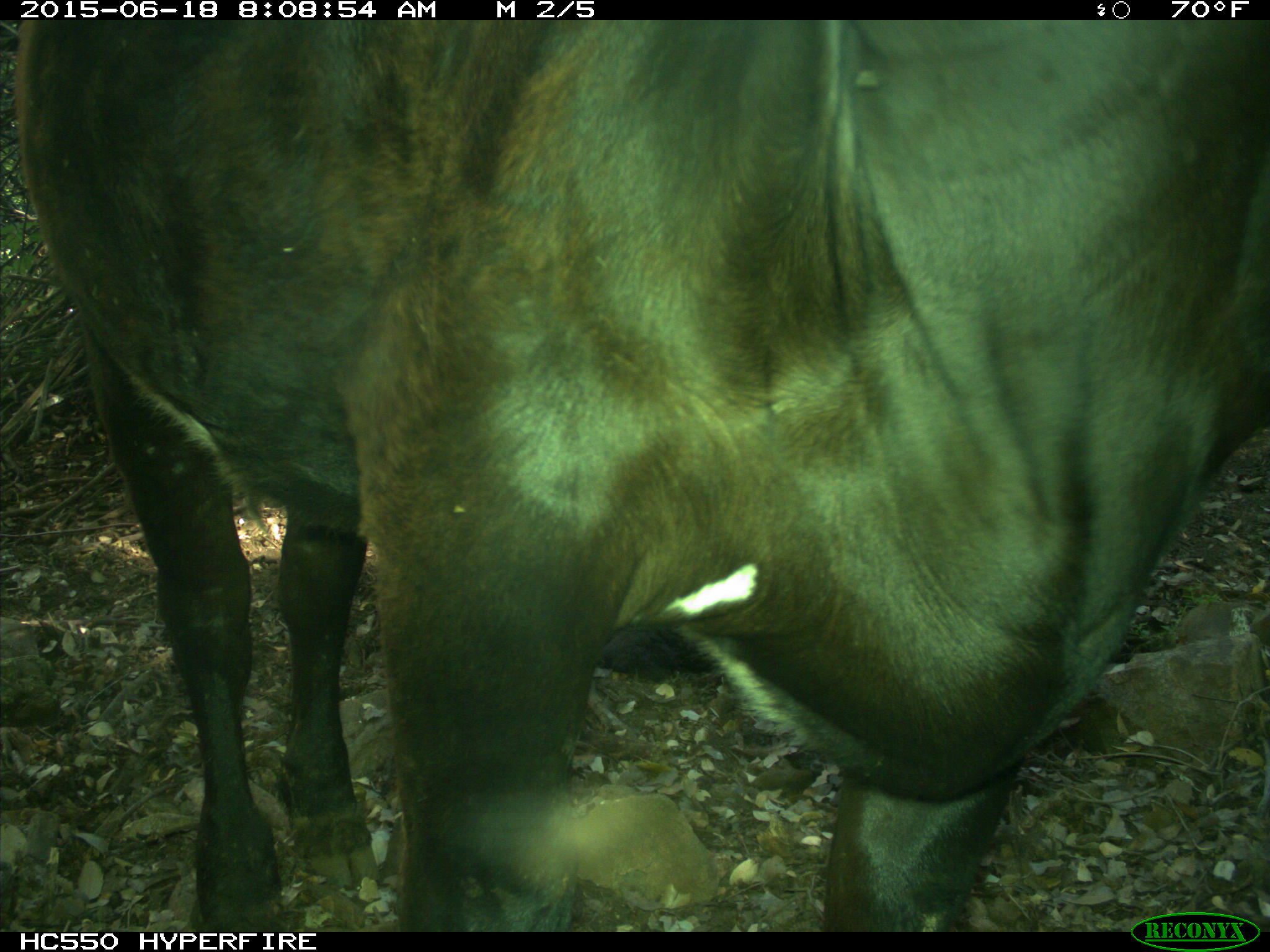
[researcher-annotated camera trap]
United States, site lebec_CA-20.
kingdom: Animalia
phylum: Chordata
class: Mammalia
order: Artiodactyla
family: Bovidae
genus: Bos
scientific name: Bos taurus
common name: domestic cow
Bos taurus (domestic cow).